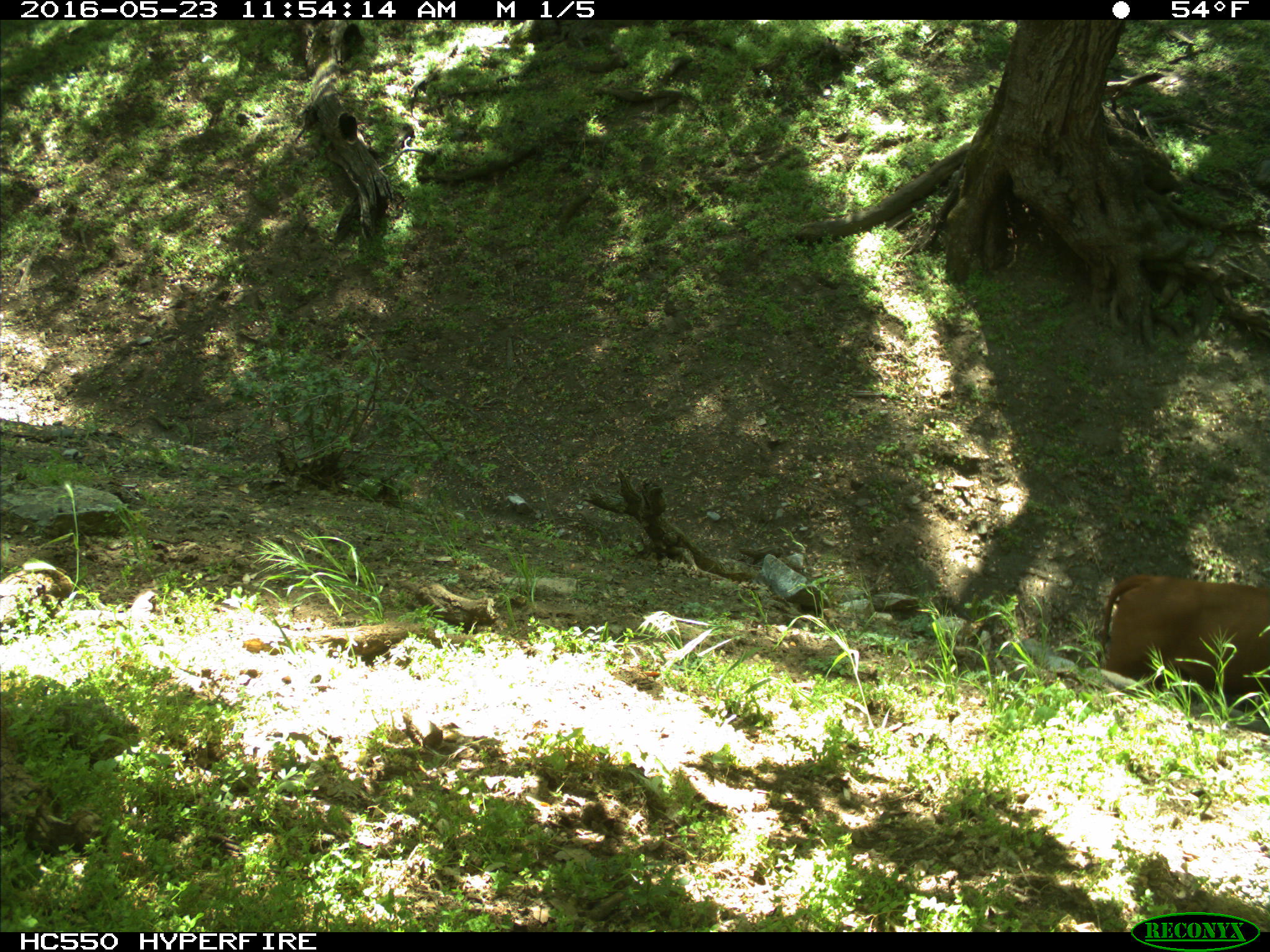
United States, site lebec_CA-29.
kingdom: Animalia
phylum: Chordata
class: Mammalia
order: Artiodactyla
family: Bovidae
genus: Bos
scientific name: Bos taurus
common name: domestic cow